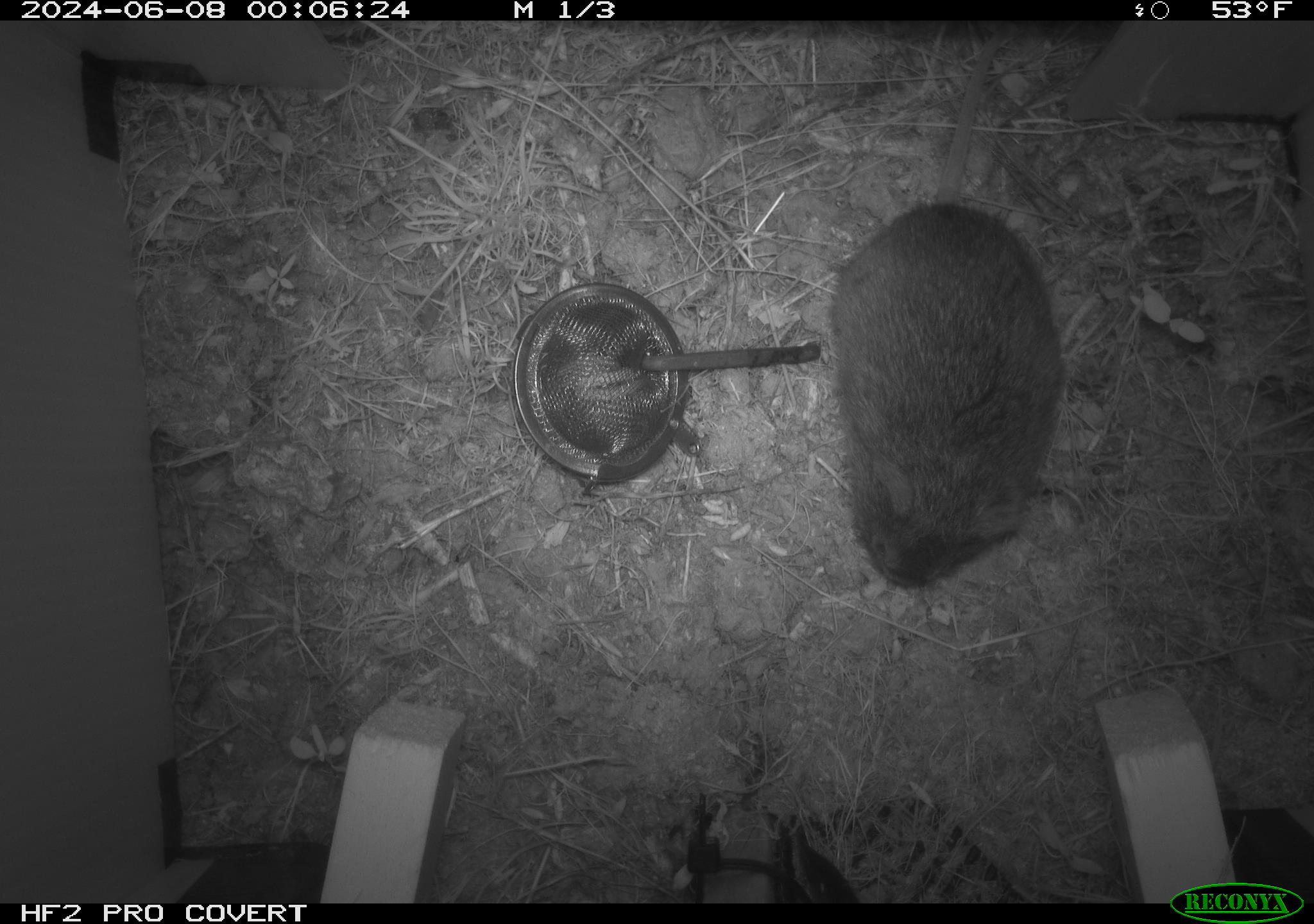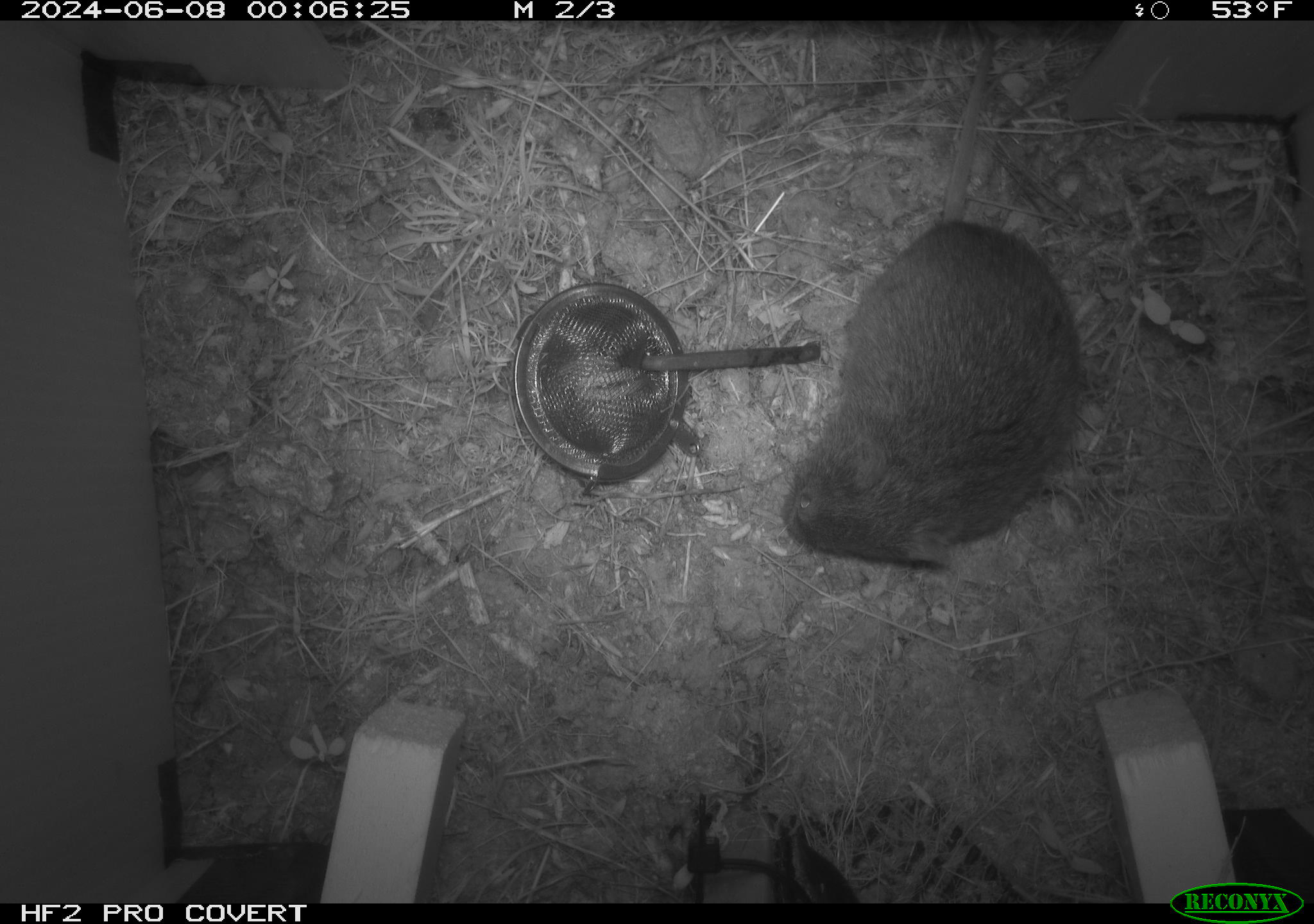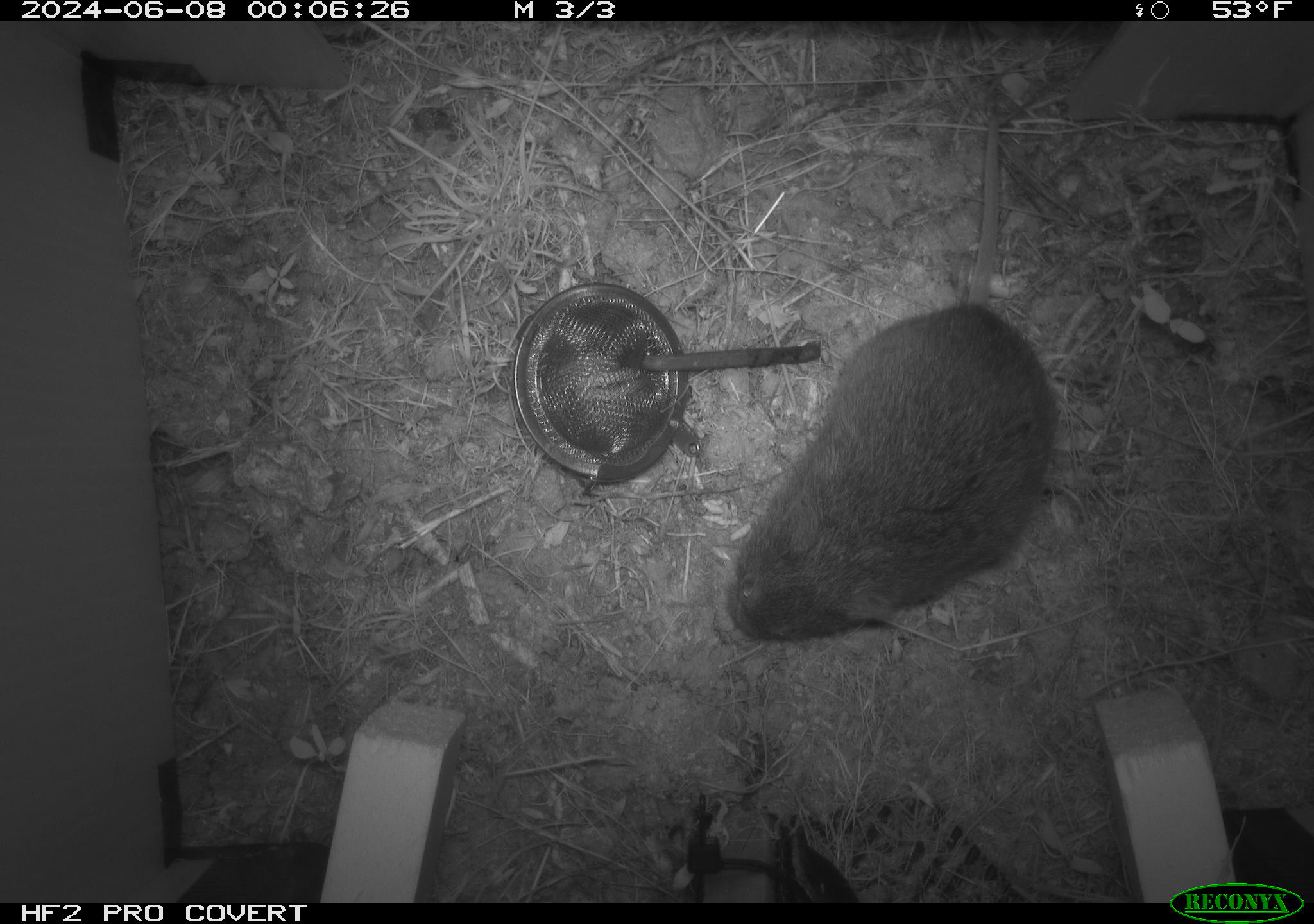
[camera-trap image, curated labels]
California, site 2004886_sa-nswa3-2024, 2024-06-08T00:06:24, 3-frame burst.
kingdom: Animalia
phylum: Chordata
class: Mammalia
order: Rodentia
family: Cricetidae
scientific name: Arvicolinae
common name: voles, lemmings, and muskrats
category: arvicolinae subfamily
Arvicolinae subfamily (voles, lemmings, and muskrats) (Arvicolinae).